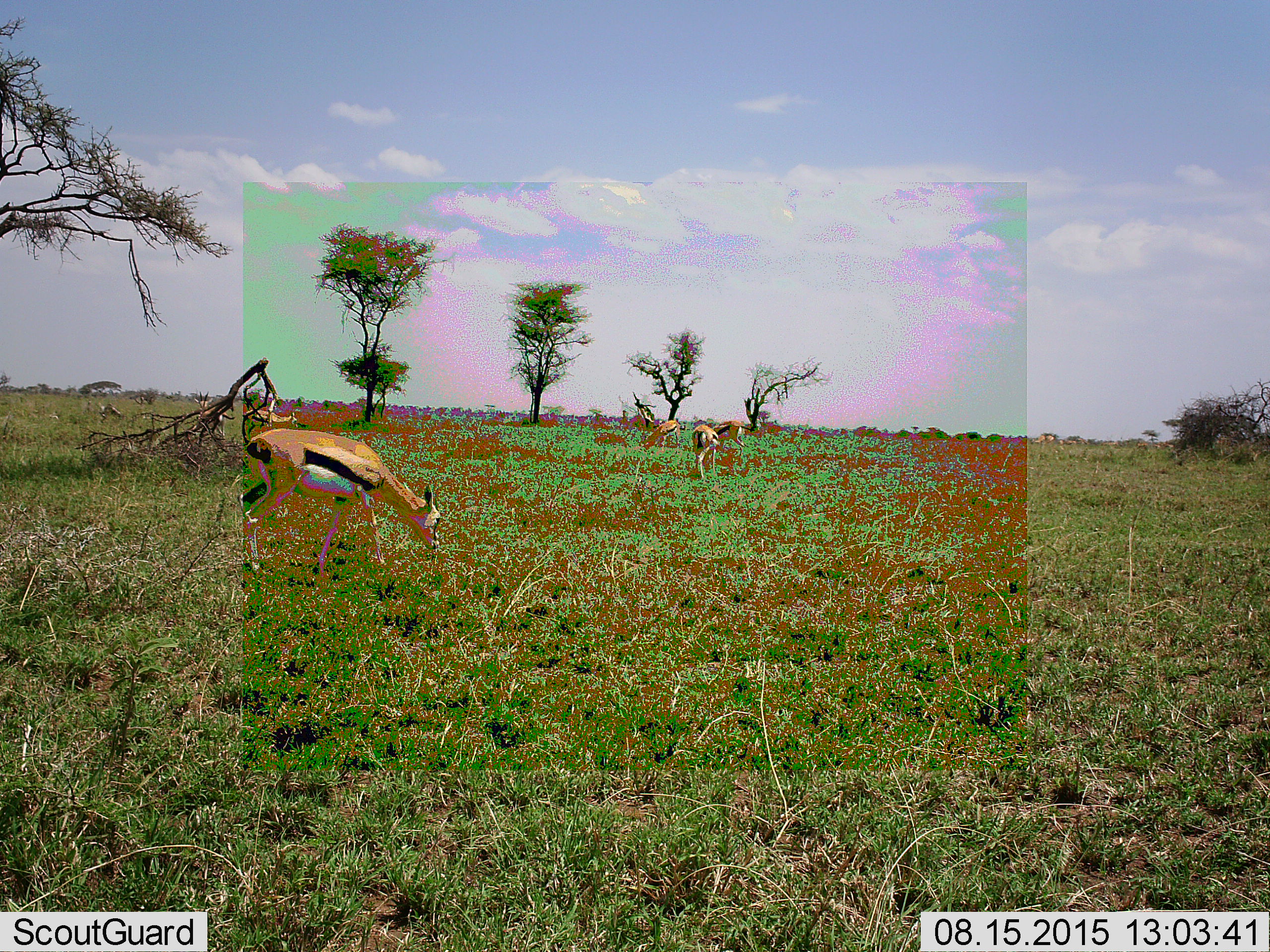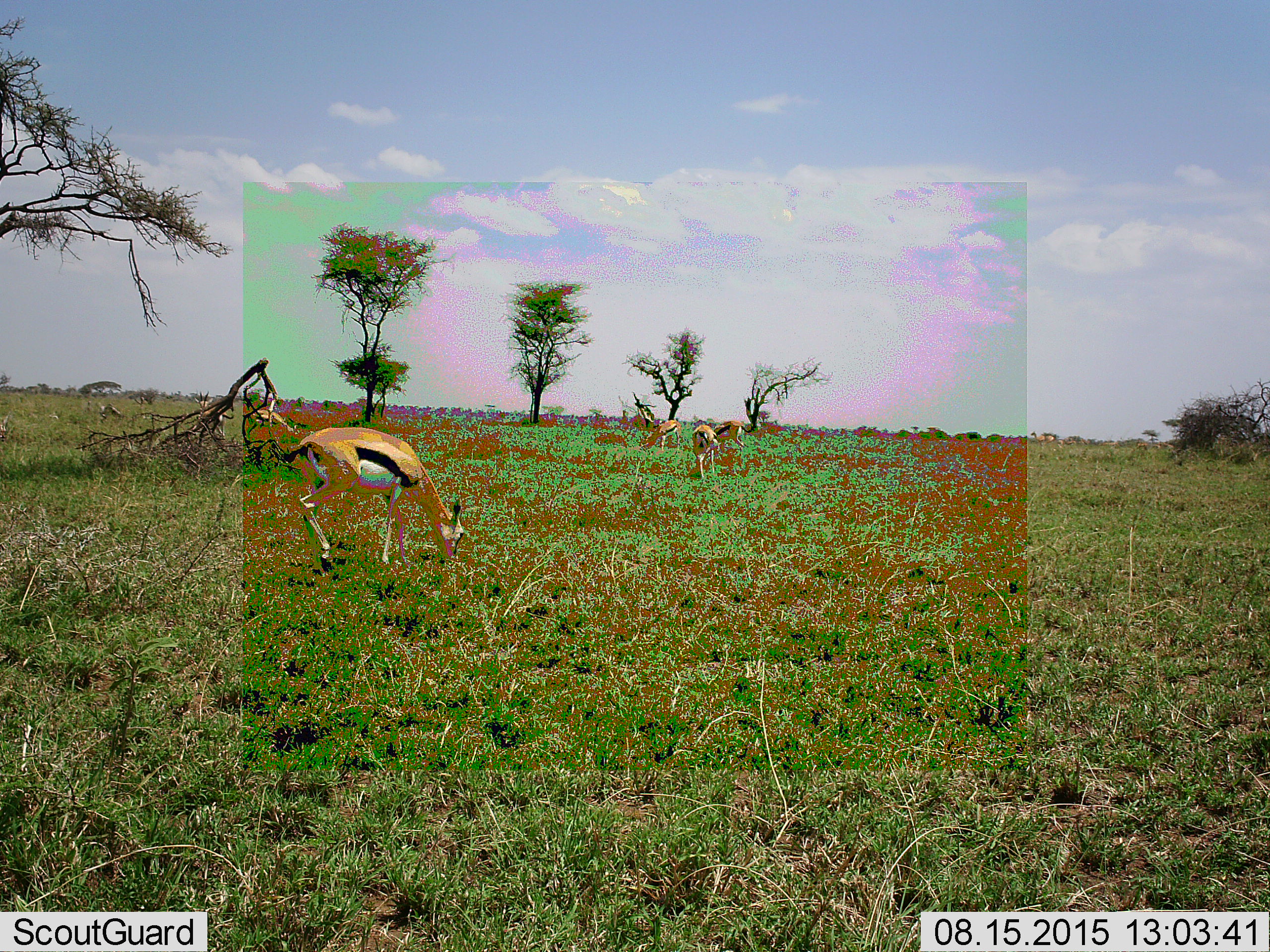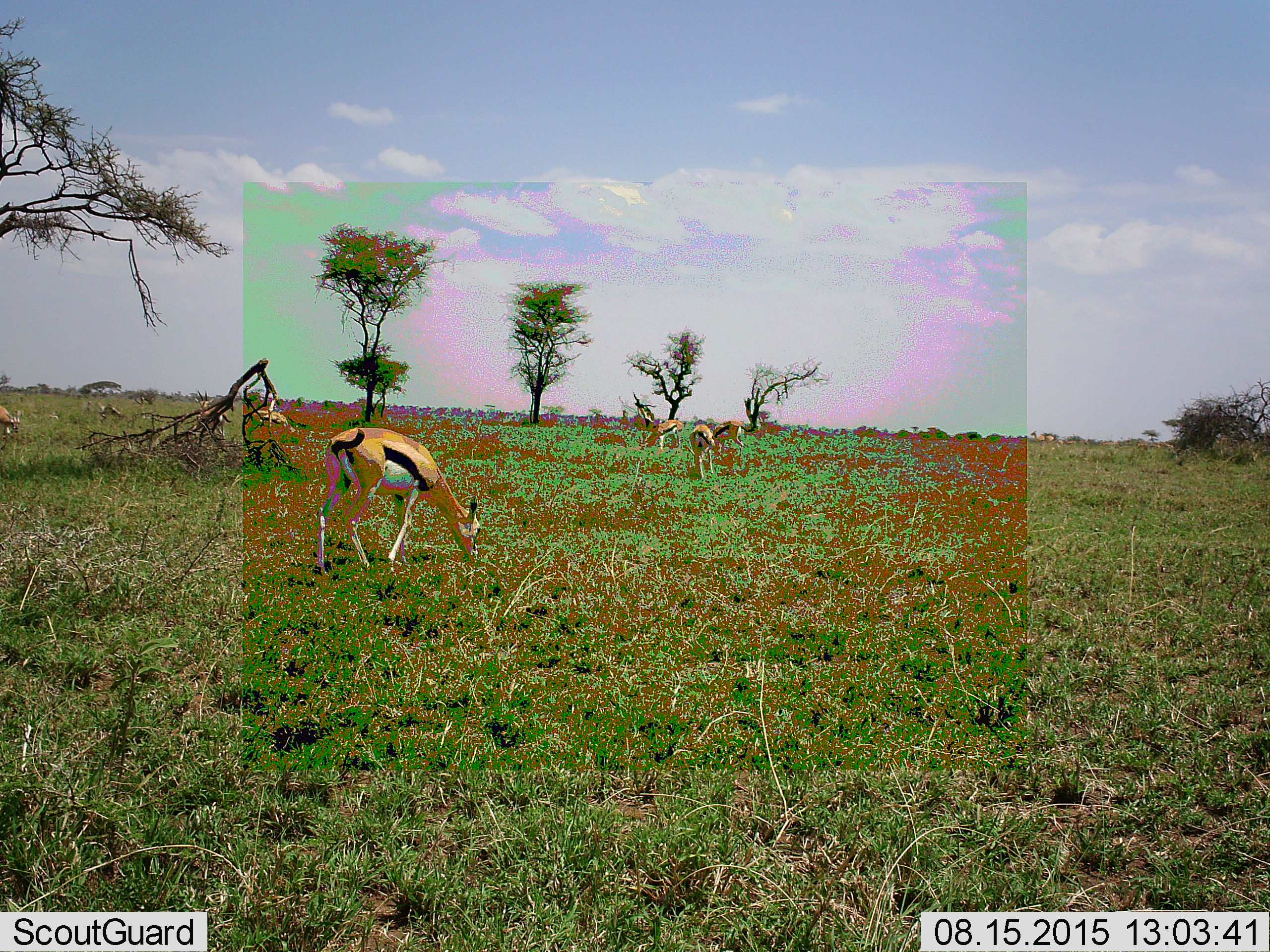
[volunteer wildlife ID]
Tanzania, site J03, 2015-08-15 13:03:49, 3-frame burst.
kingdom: Animalia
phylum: Chordata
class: Mammalia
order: Artiodactyla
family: Bovidae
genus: Eudorcas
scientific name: Eudorcas thomsonii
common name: thomson's gazelle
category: gazellethomsons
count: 8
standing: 40%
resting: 10%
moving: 50%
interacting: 0%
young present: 0%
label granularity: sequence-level